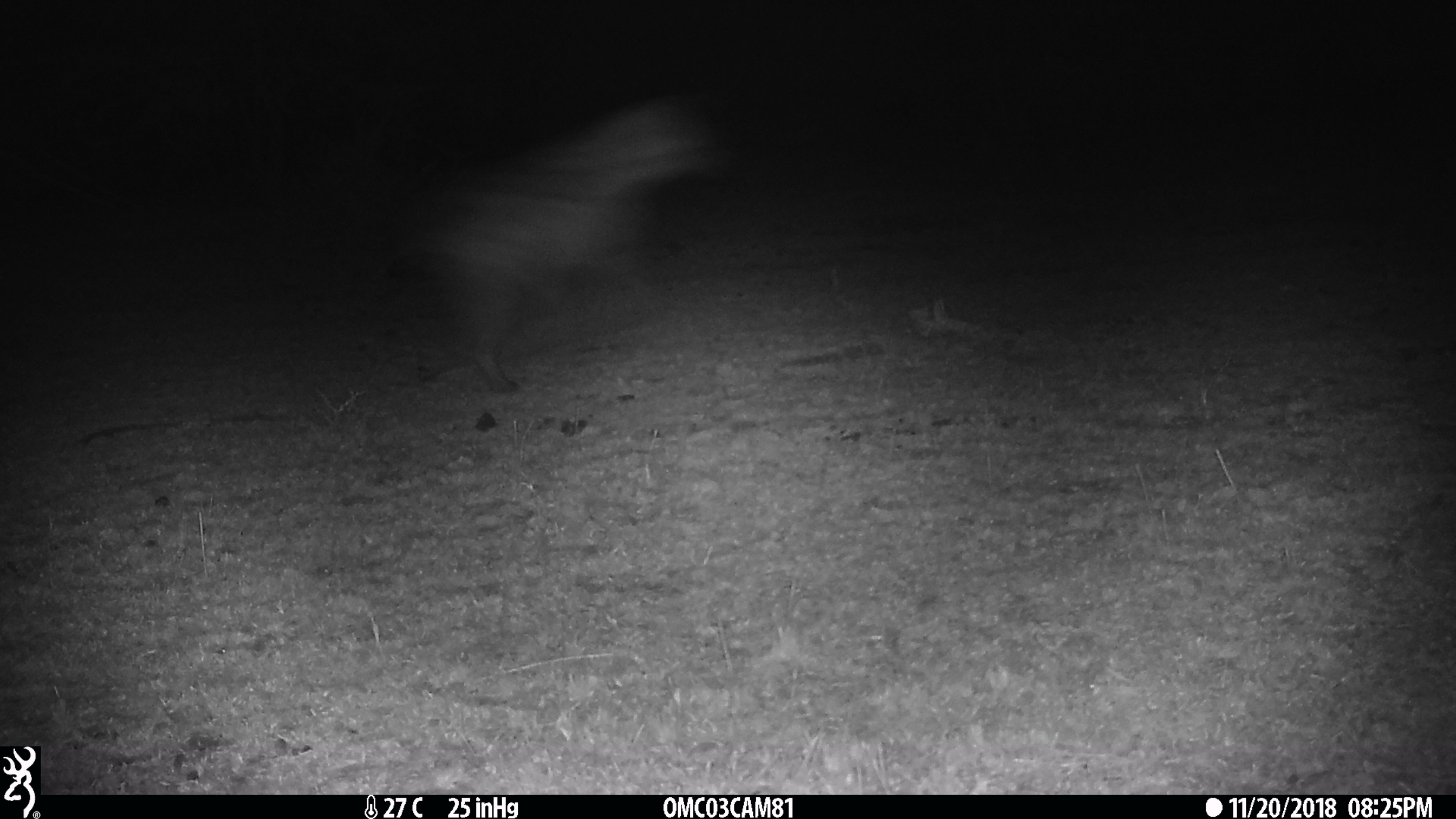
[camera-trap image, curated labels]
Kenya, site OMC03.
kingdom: Animalia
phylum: Chordata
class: Mammalia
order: Carnivora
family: Hyaenidae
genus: Crocuta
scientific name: Crocuta crocuta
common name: spotted hyena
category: hyena spotted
Hyena spotted (spotted hyena) (Crocuta crocuta).